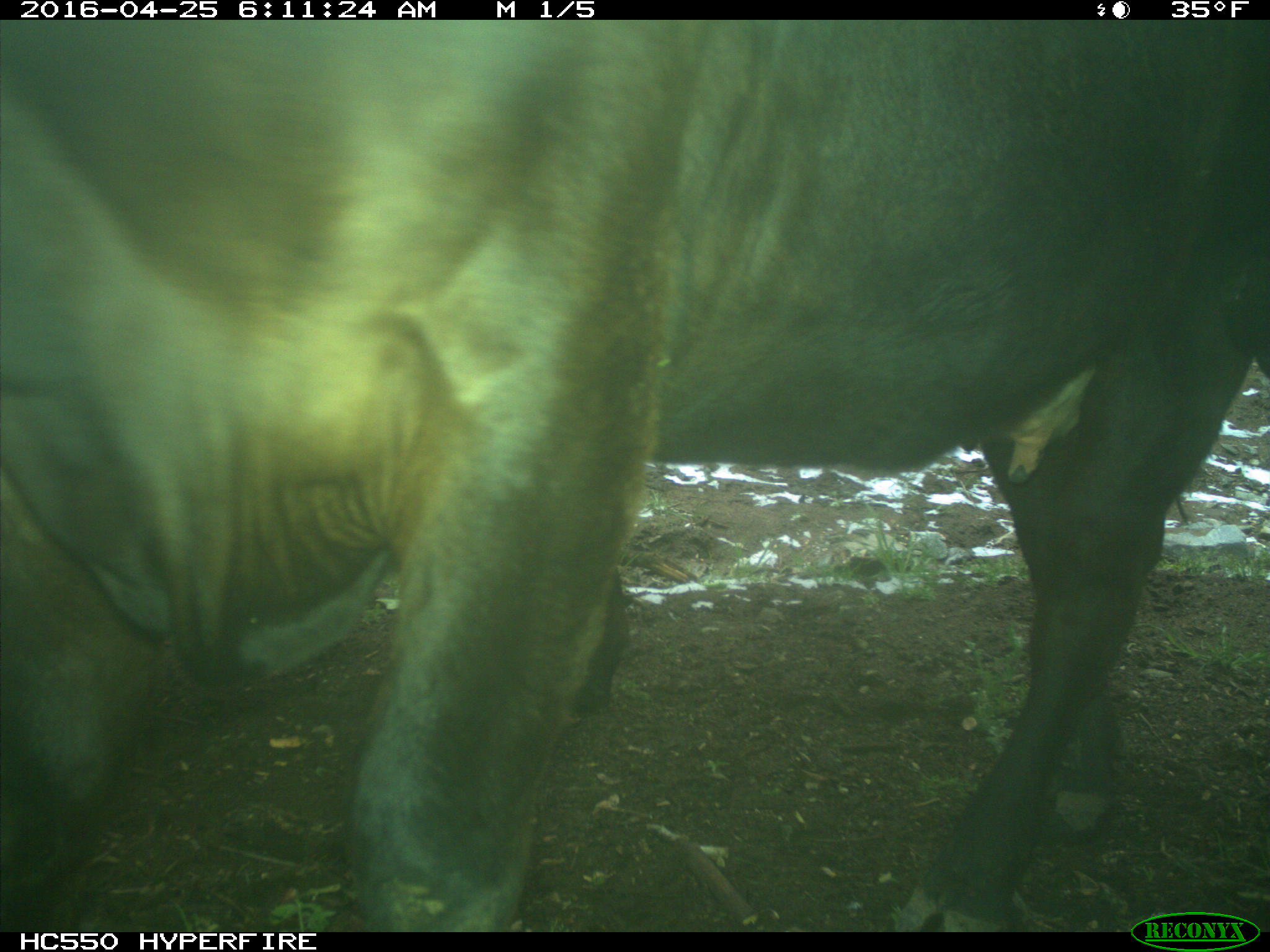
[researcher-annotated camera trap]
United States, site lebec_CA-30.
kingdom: Animalia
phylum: Chordata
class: Mammalia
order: Artiodactyla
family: Bovidae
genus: Bos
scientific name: Bos taurus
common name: domestic cow